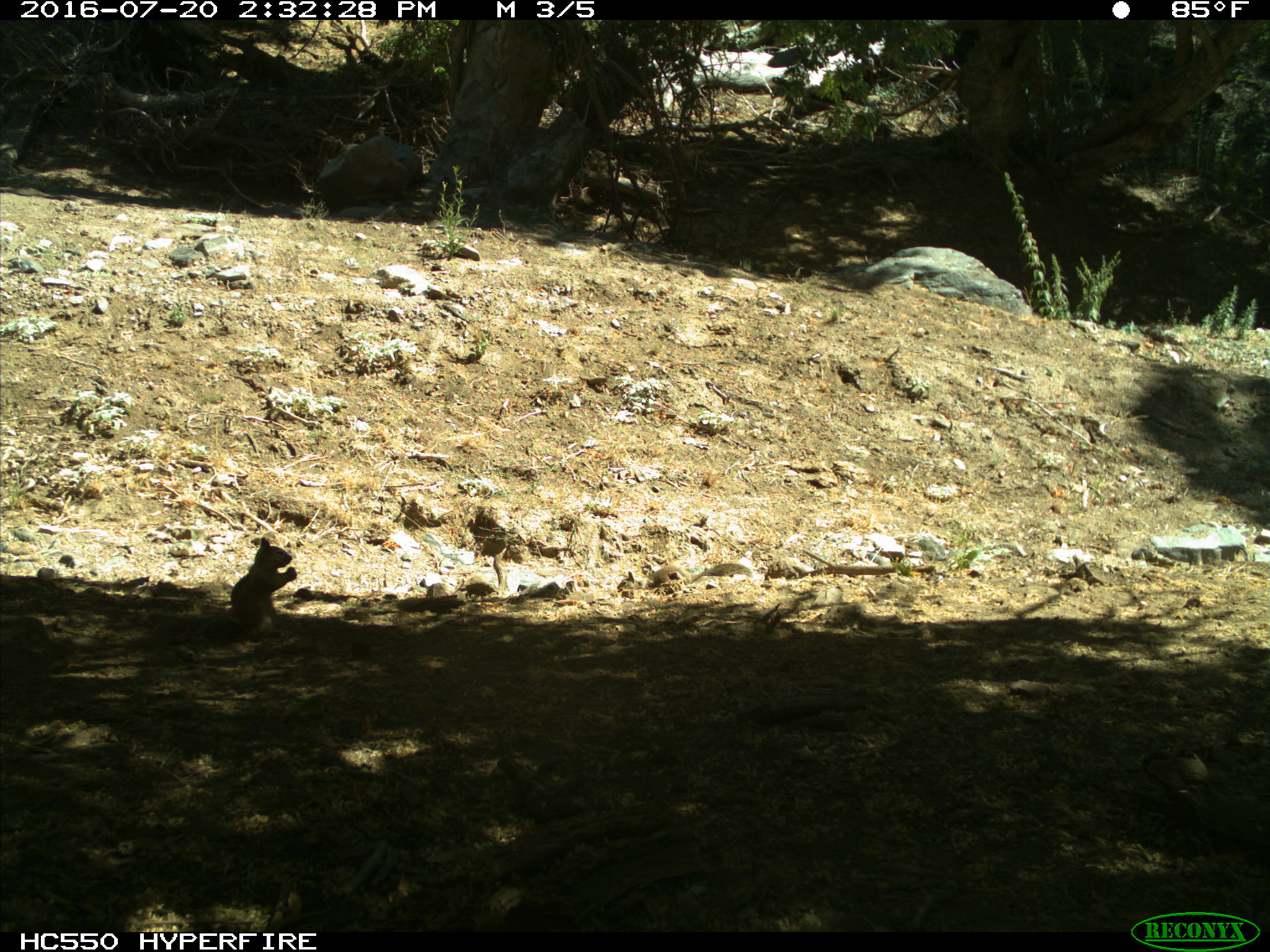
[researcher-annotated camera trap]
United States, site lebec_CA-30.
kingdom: Animalia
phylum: Chordata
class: Mammalia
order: Rodentia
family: Sciuridae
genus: Otospermophilus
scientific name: Otospermophilus beecheyi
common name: california ground squirrel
Otospermophilus beecheyi (california ground squirrel).